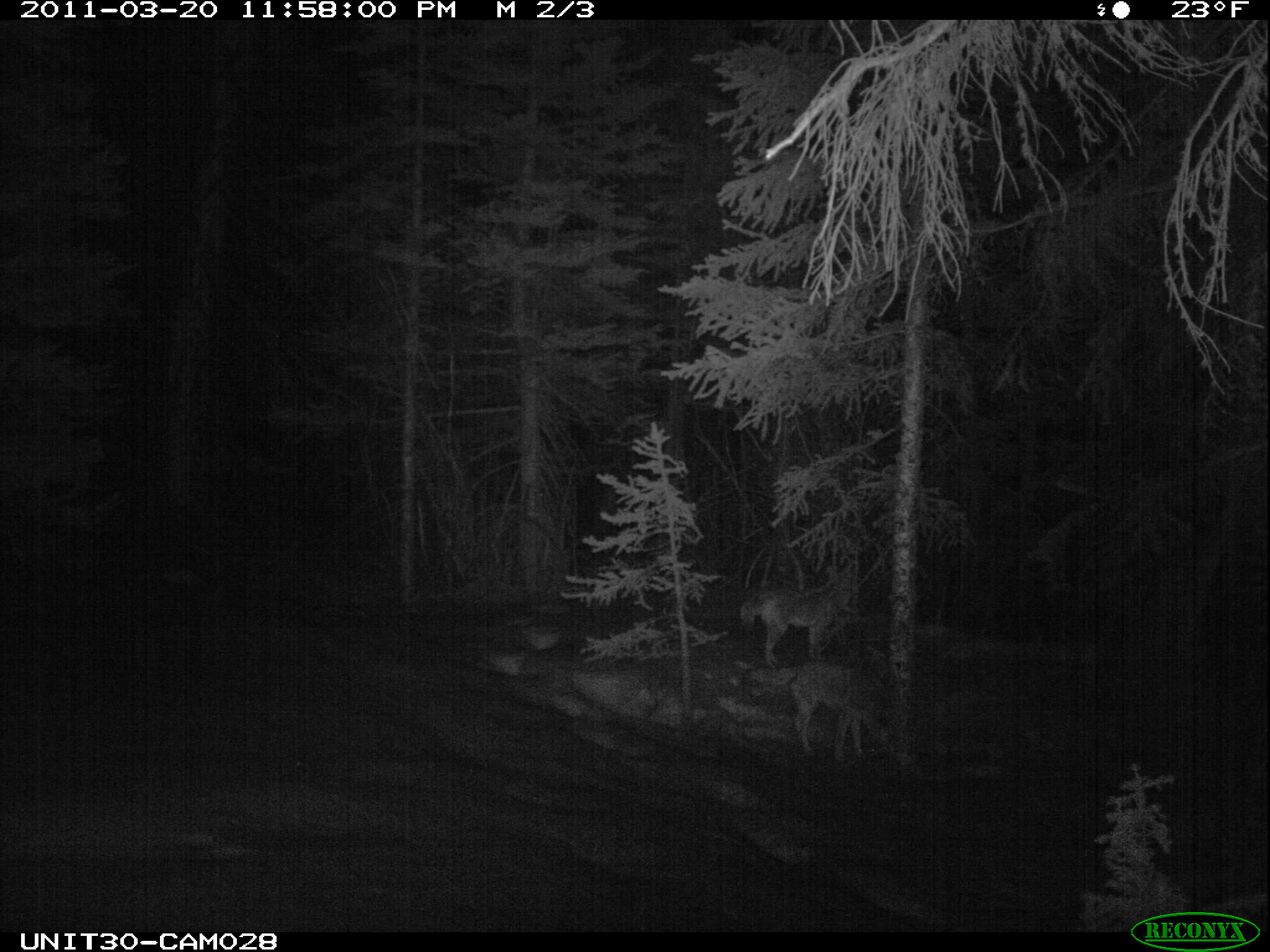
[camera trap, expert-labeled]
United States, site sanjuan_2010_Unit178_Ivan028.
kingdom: Animalia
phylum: Chordata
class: Mammalia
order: Carnivora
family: Canidae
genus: Canis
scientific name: Canis latrans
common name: coyote